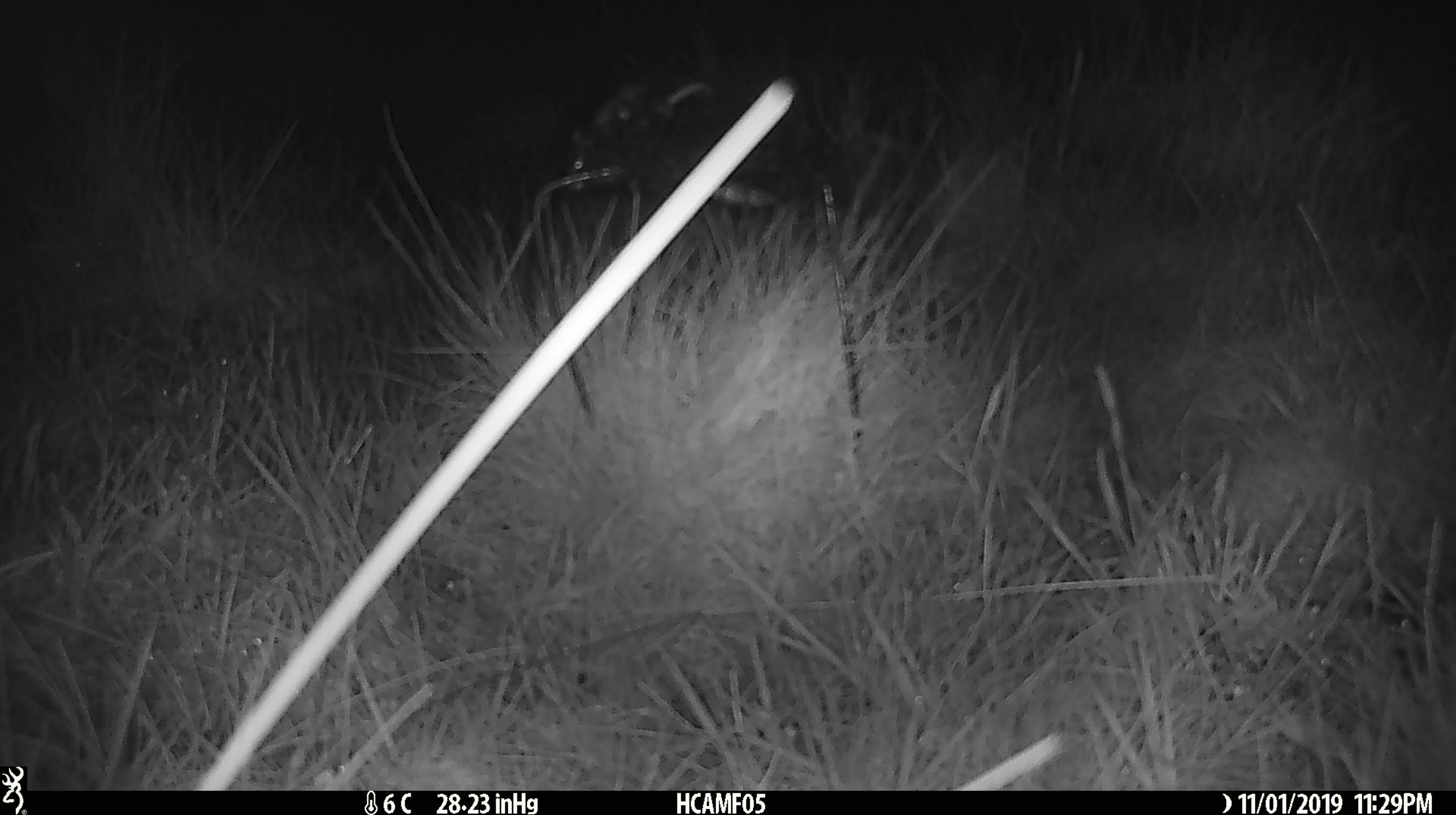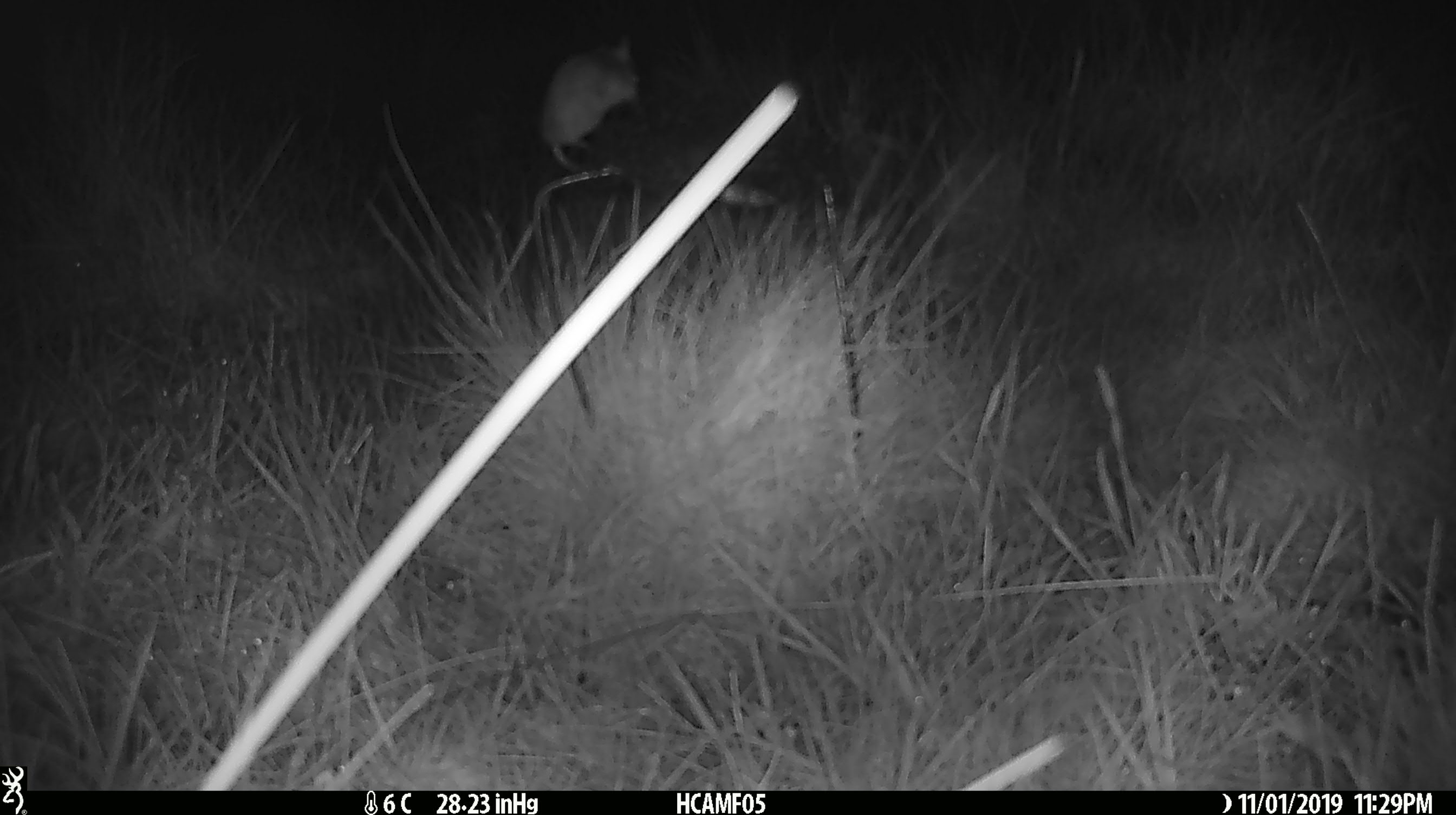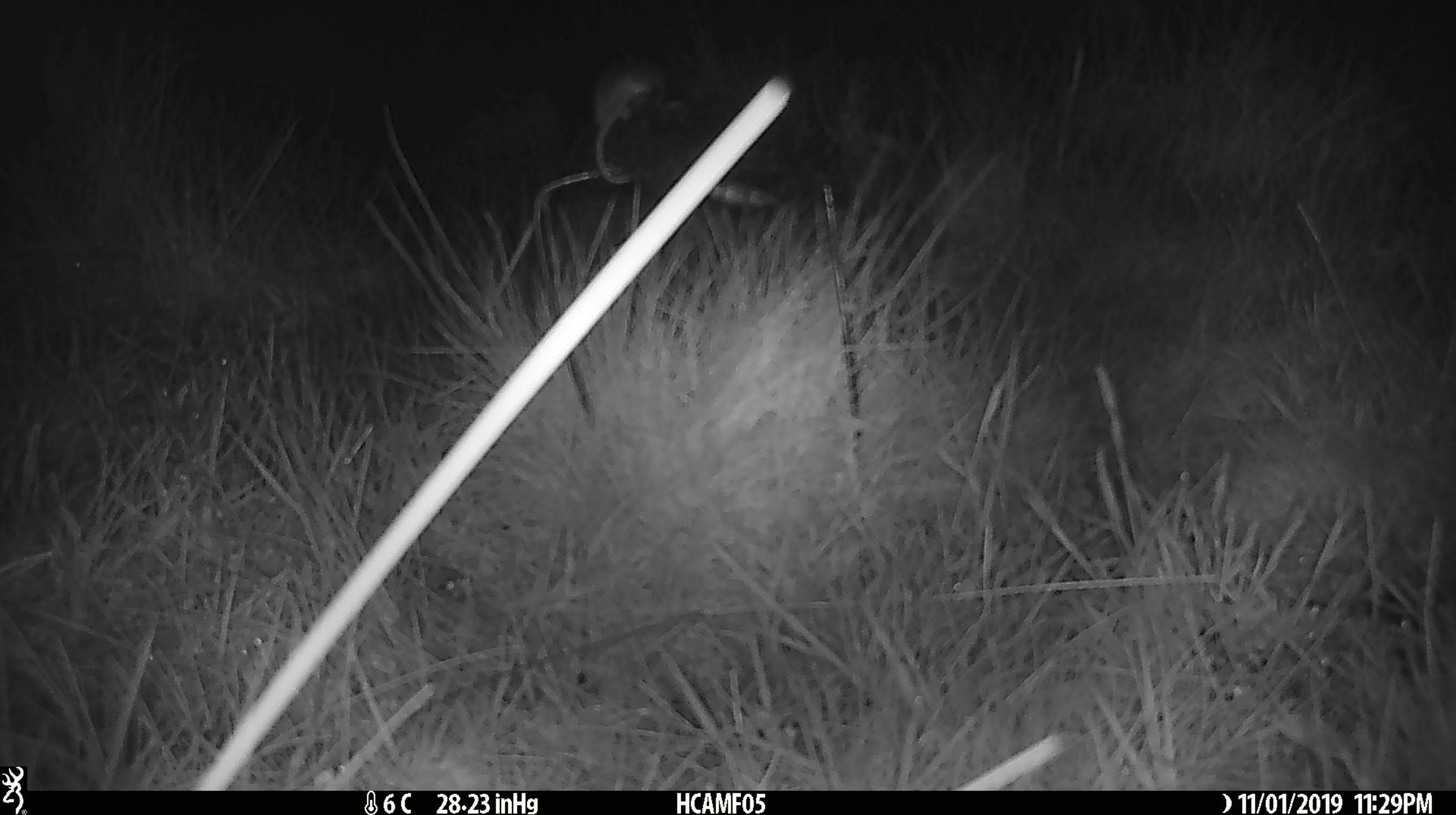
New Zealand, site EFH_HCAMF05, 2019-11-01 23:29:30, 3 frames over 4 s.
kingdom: Animalia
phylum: Chordata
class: Mammalia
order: Rodentia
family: Muridae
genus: Mus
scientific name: Mus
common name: mouse